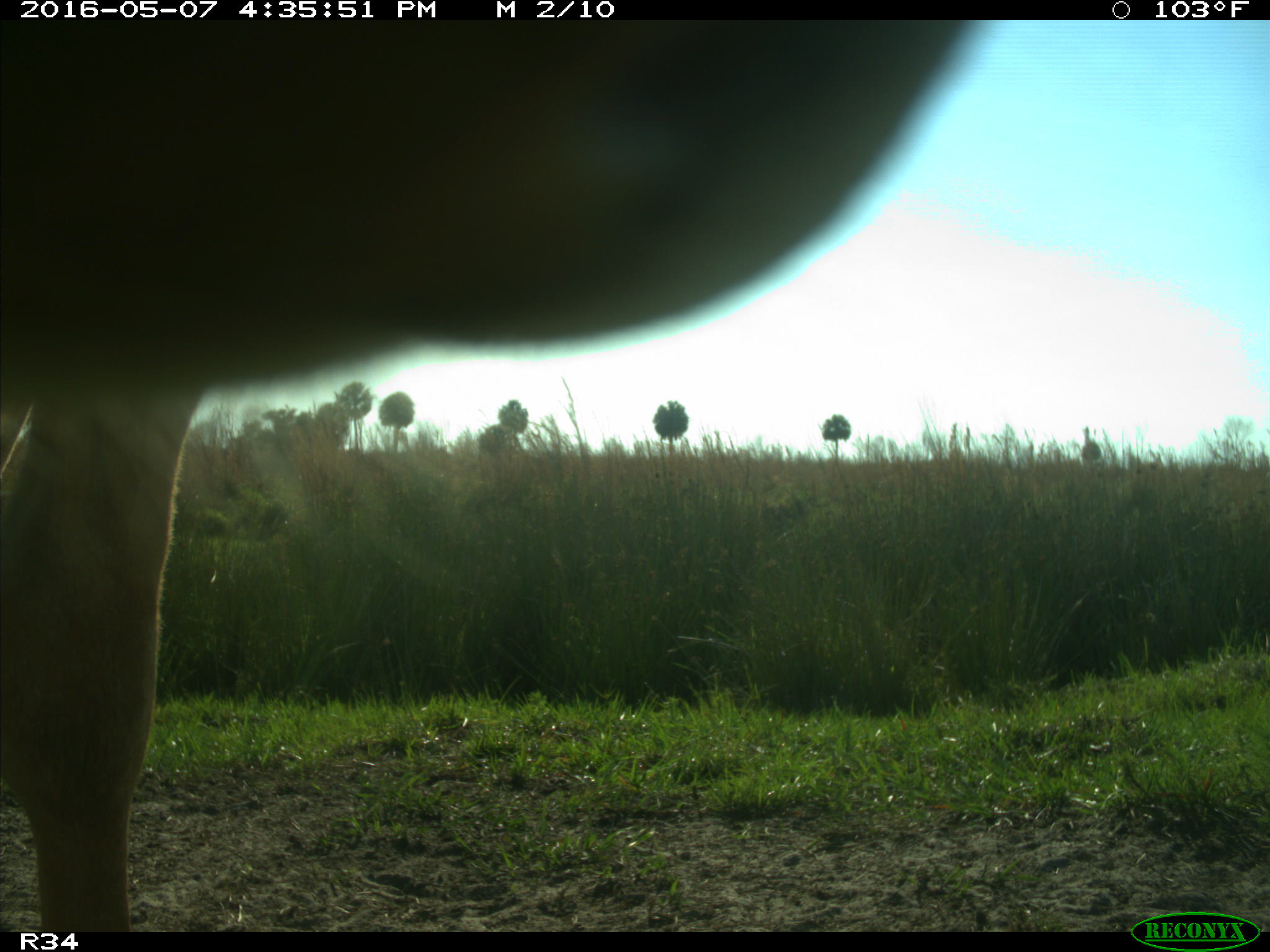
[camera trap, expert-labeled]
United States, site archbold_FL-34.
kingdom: Animalia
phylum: Chordata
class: Mammalia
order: Artiodactyla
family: Bovidae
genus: Bos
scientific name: Bos taurus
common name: domestic cow